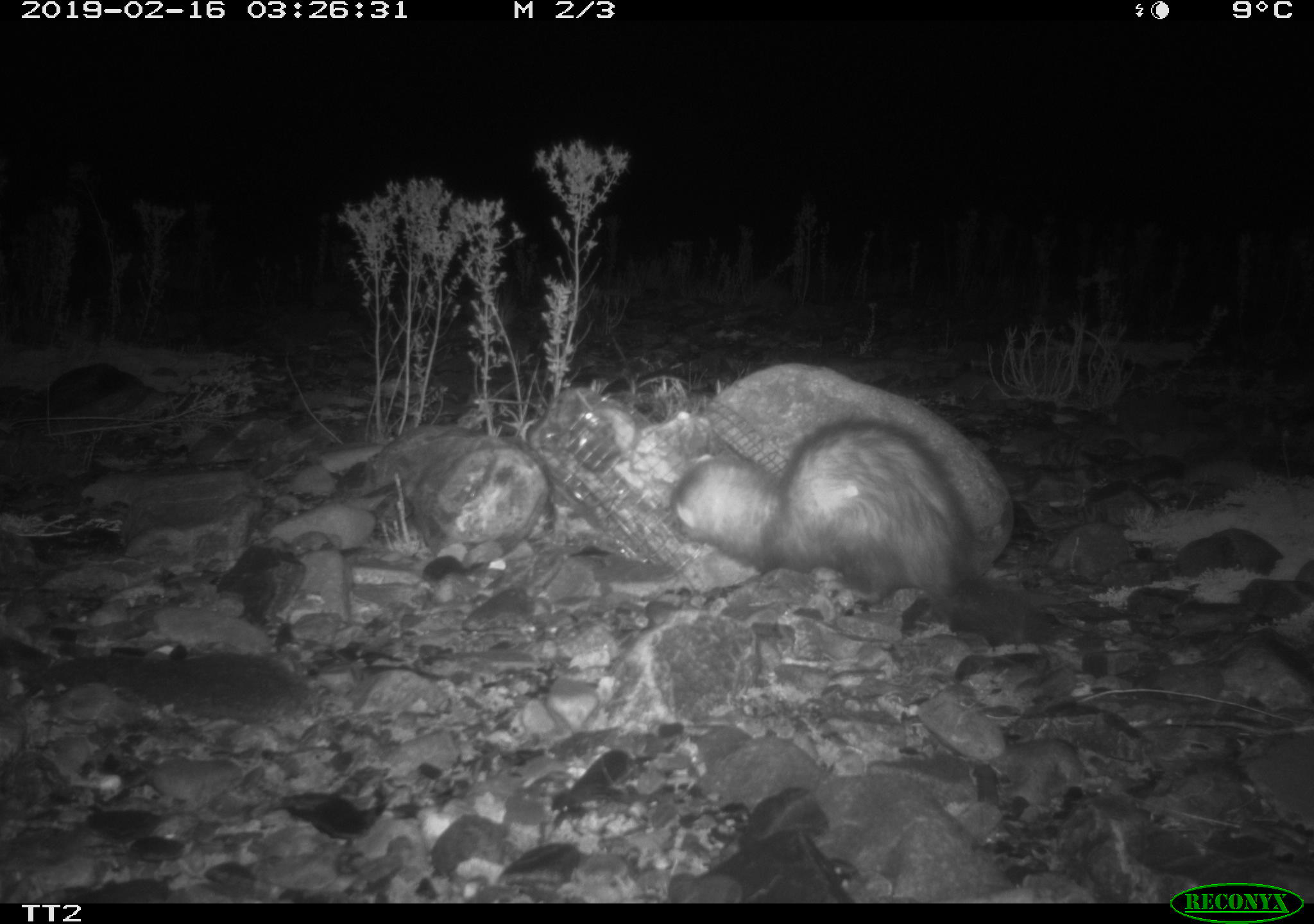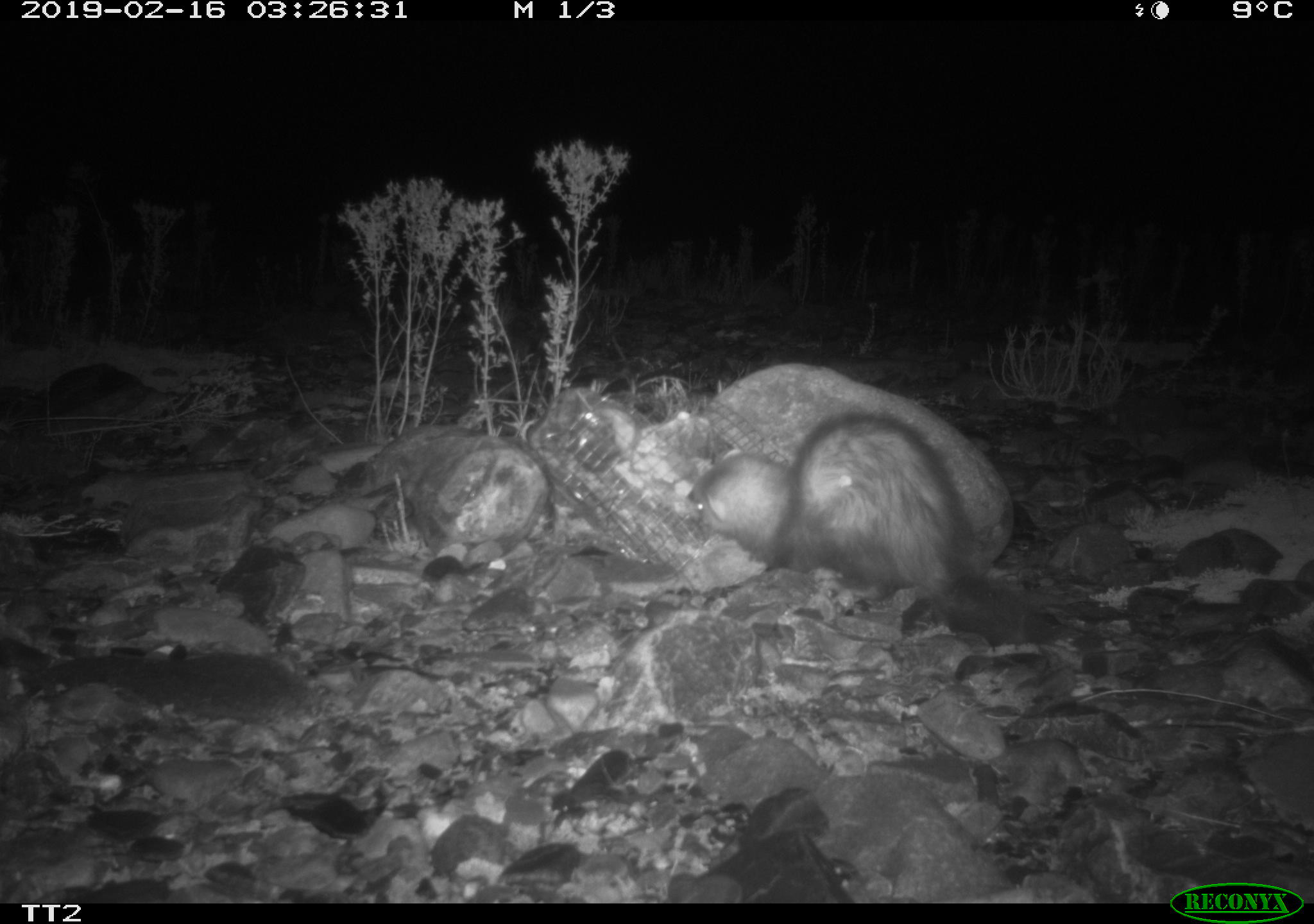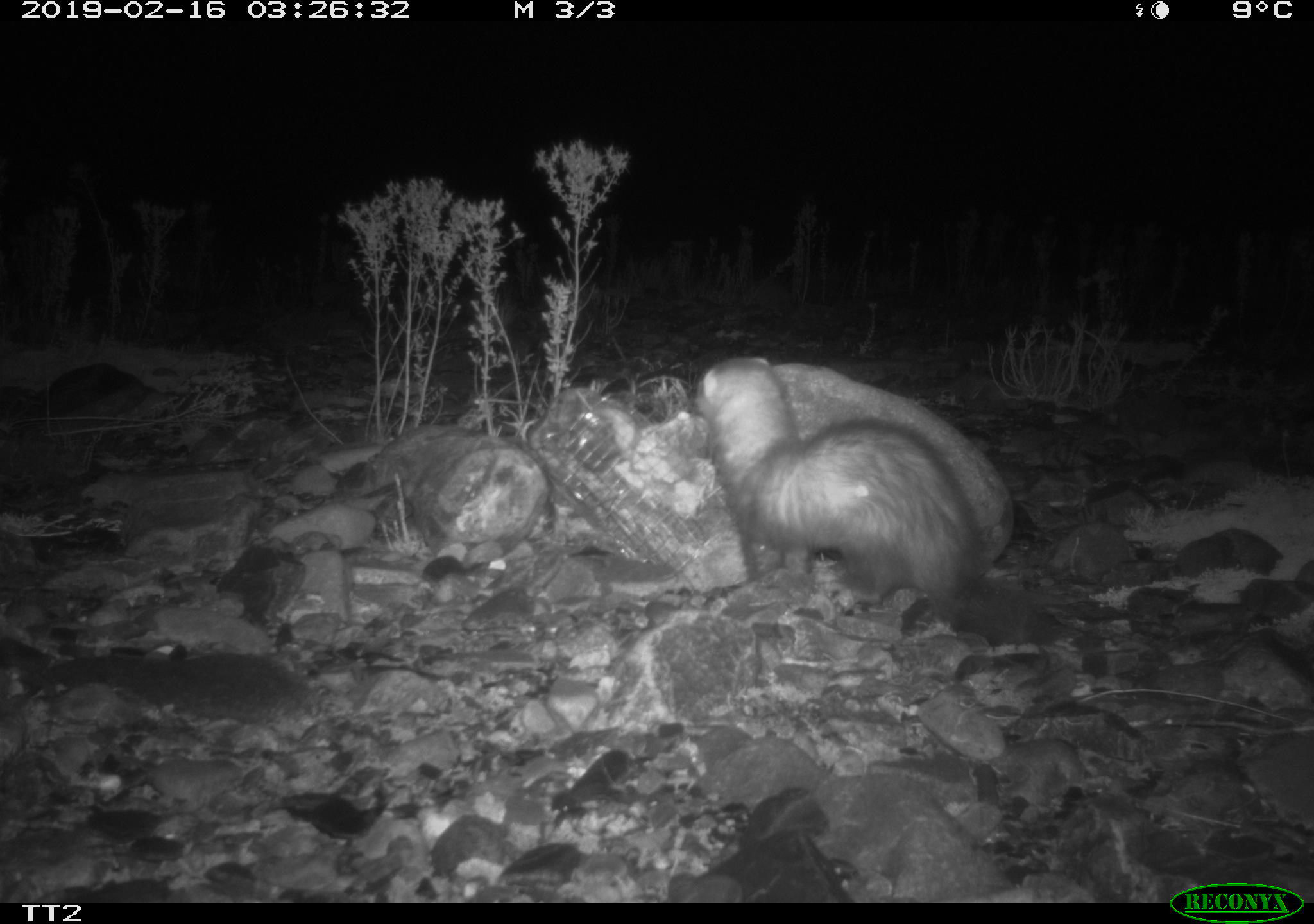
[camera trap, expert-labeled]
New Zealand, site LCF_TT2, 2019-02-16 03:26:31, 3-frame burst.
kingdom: Animalia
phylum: Chordata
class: Mammalia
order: Carnivora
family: Mustelidae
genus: Mustela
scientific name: Mustela furo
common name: ferret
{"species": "ferret (Mustela furo)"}